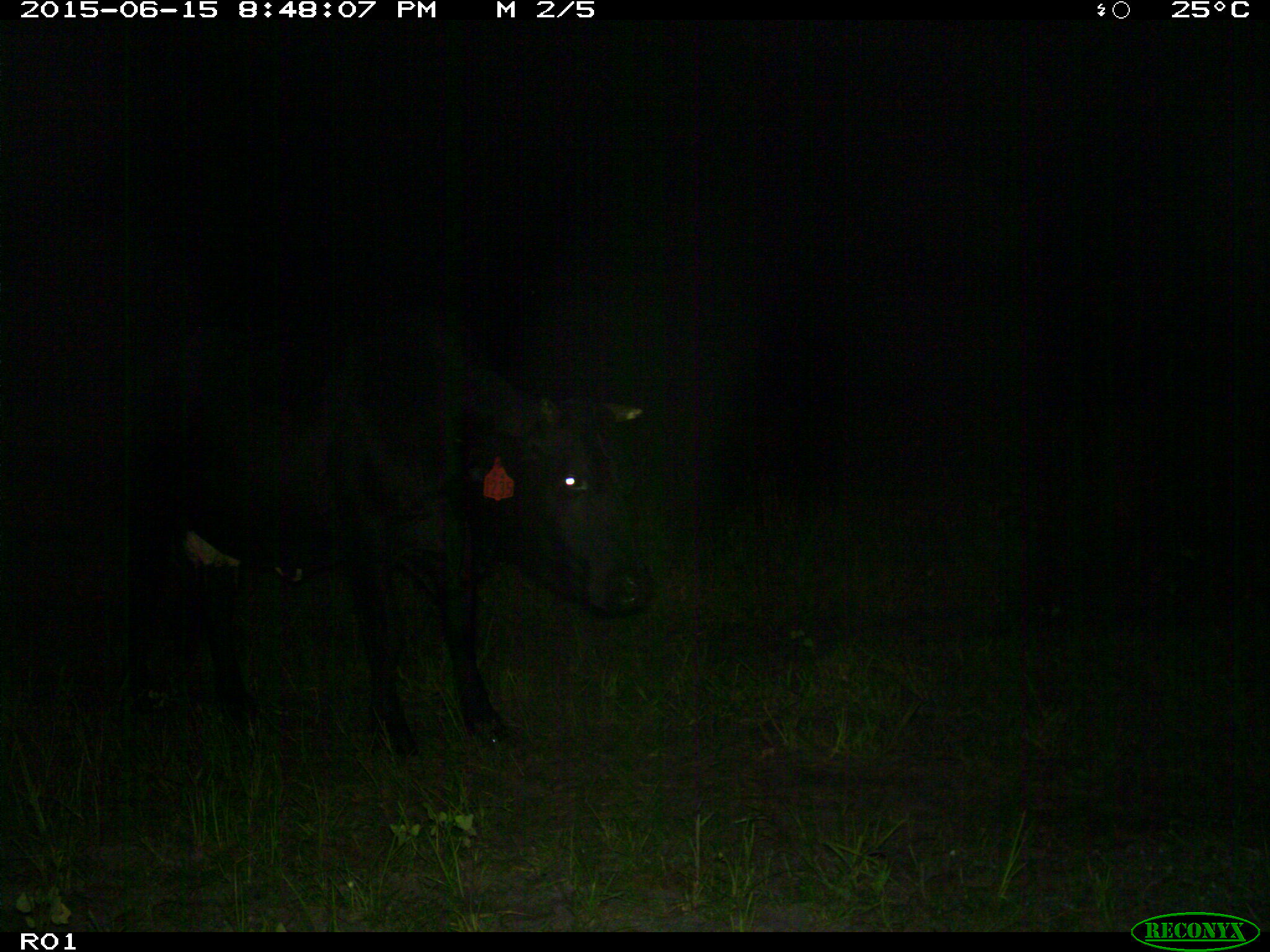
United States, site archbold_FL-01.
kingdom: Animalia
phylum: Chordata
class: Mammalia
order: Artiodactyla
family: Bovidae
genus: Bos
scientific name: Bos taurus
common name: domestic cow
Bos taurus (domestic cow).